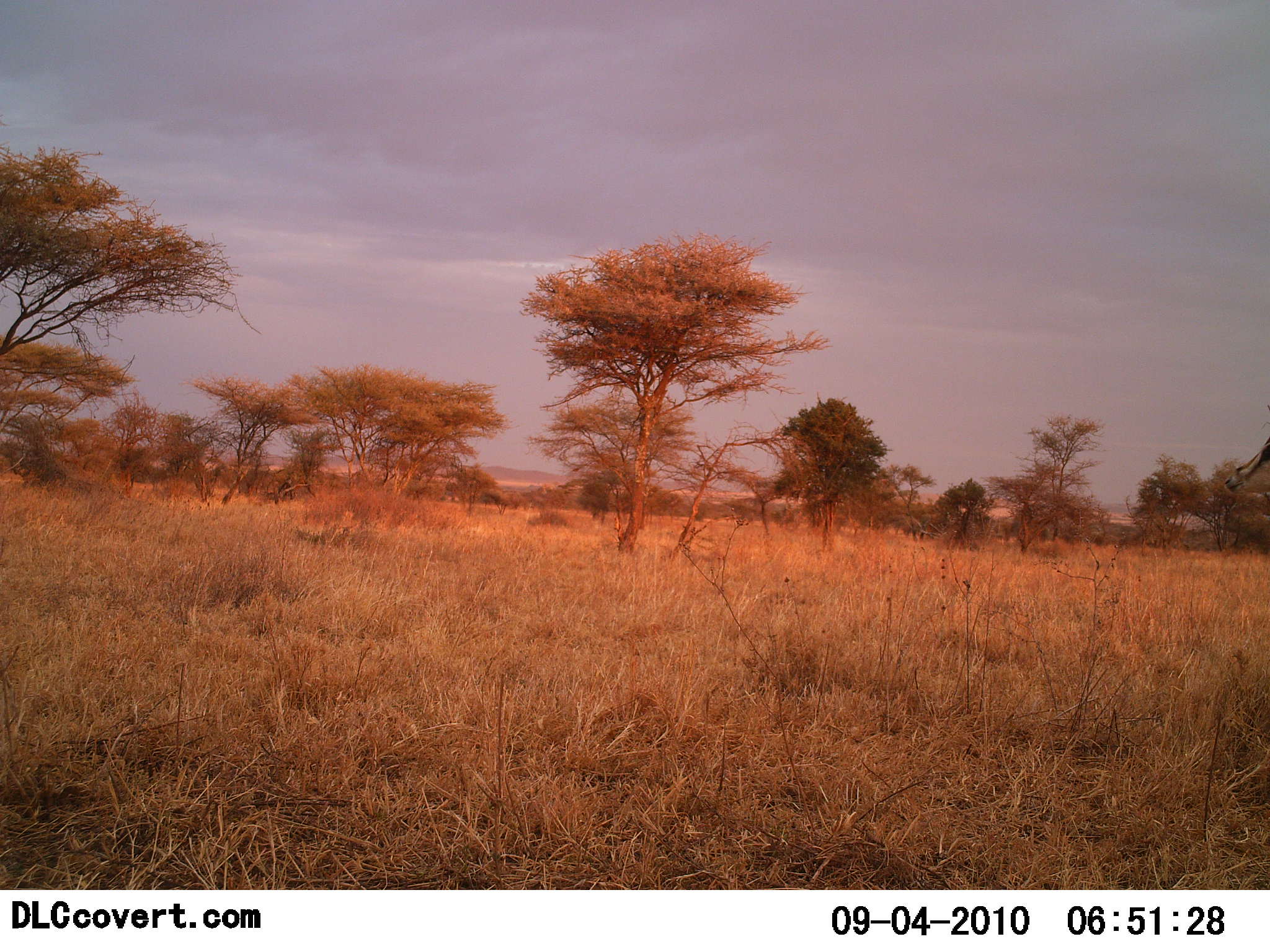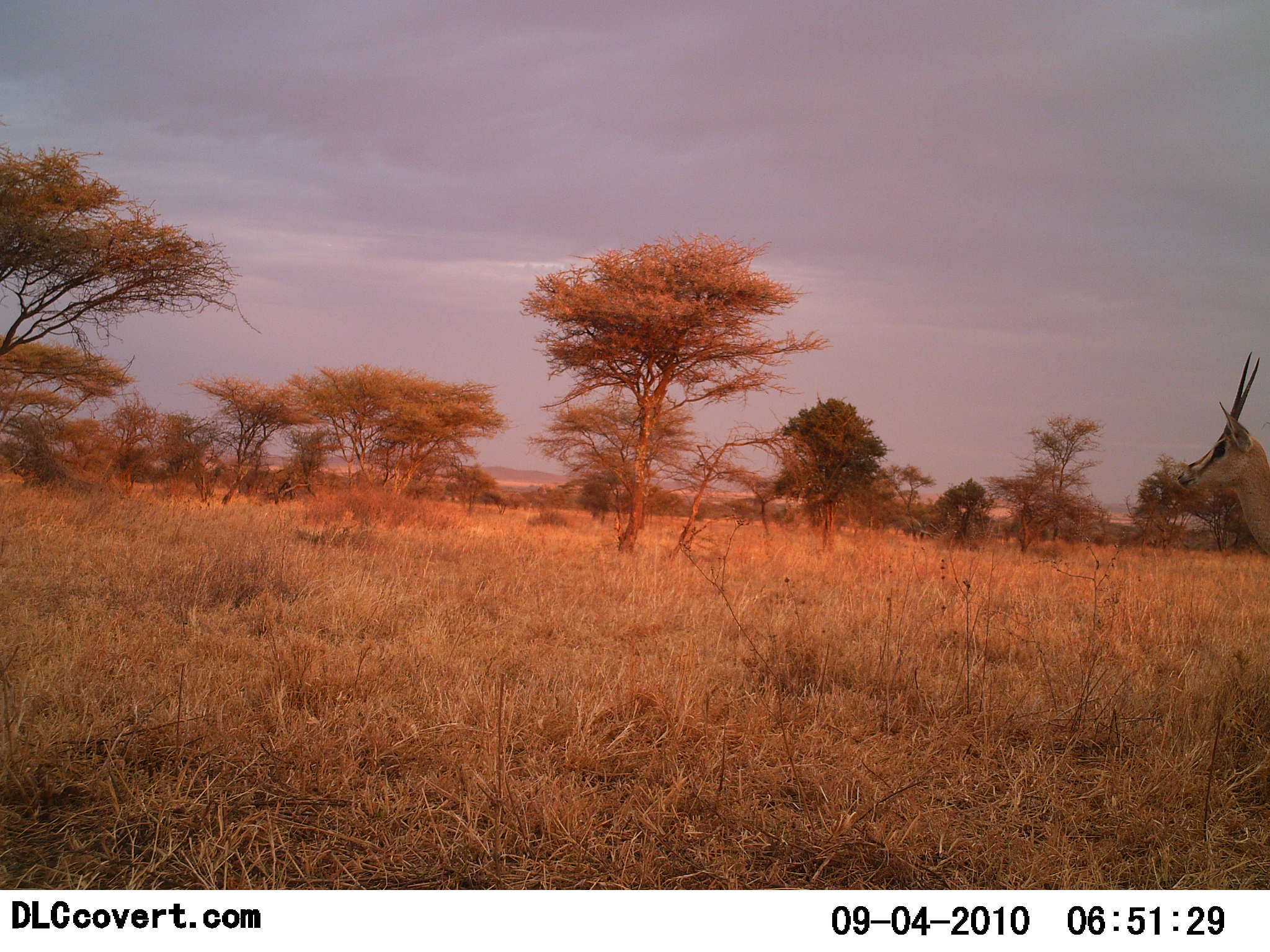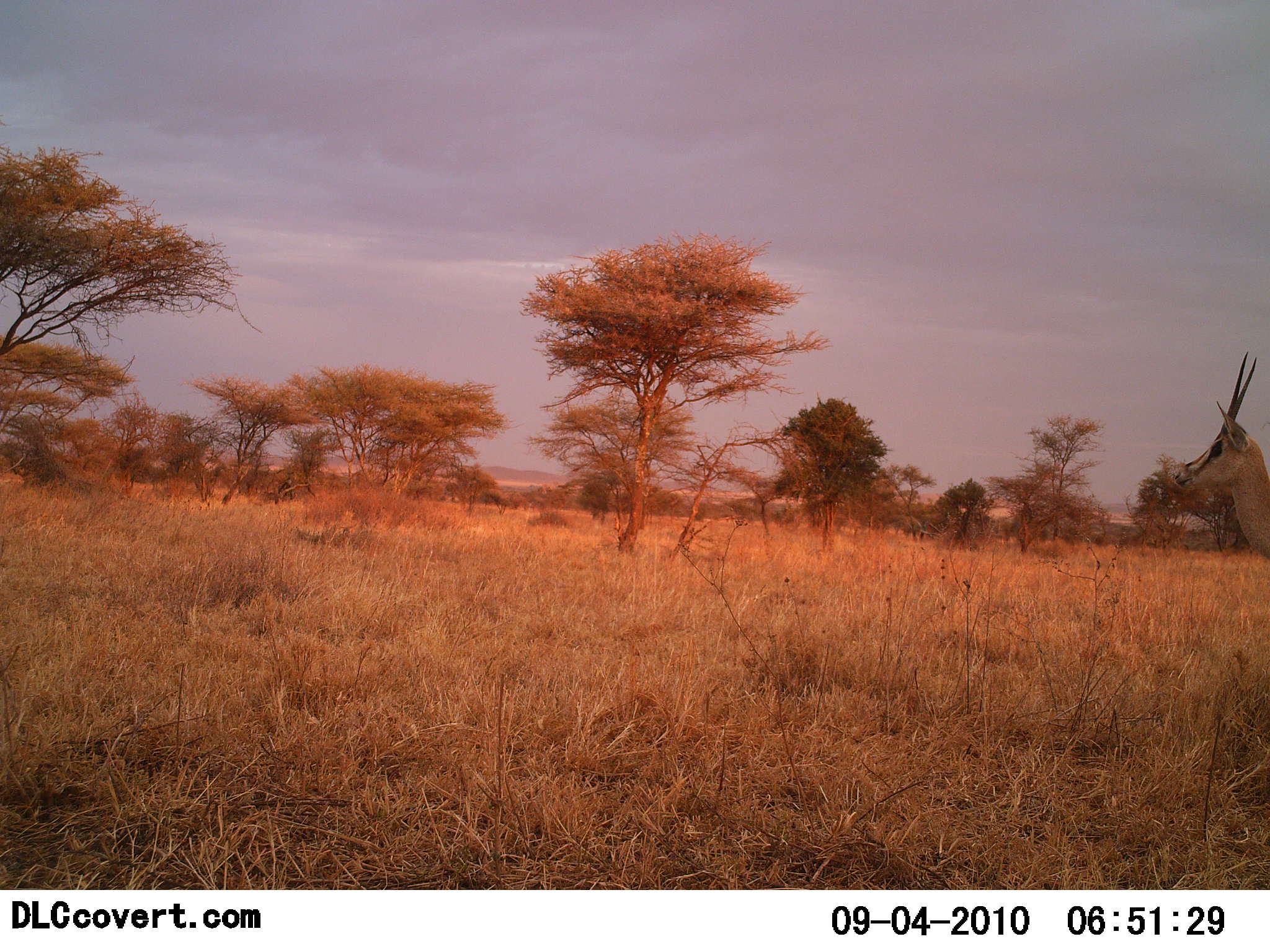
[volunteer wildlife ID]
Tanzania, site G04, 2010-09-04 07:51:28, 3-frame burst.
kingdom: Animalia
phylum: Chordata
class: Mammalia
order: Artiodactyla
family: Bovidae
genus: Nanger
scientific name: Nanger granti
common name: grant's gazelle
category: gazellegrants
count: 1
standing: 62%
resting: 8%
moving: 54%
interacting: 0%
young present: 0%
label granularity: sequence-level